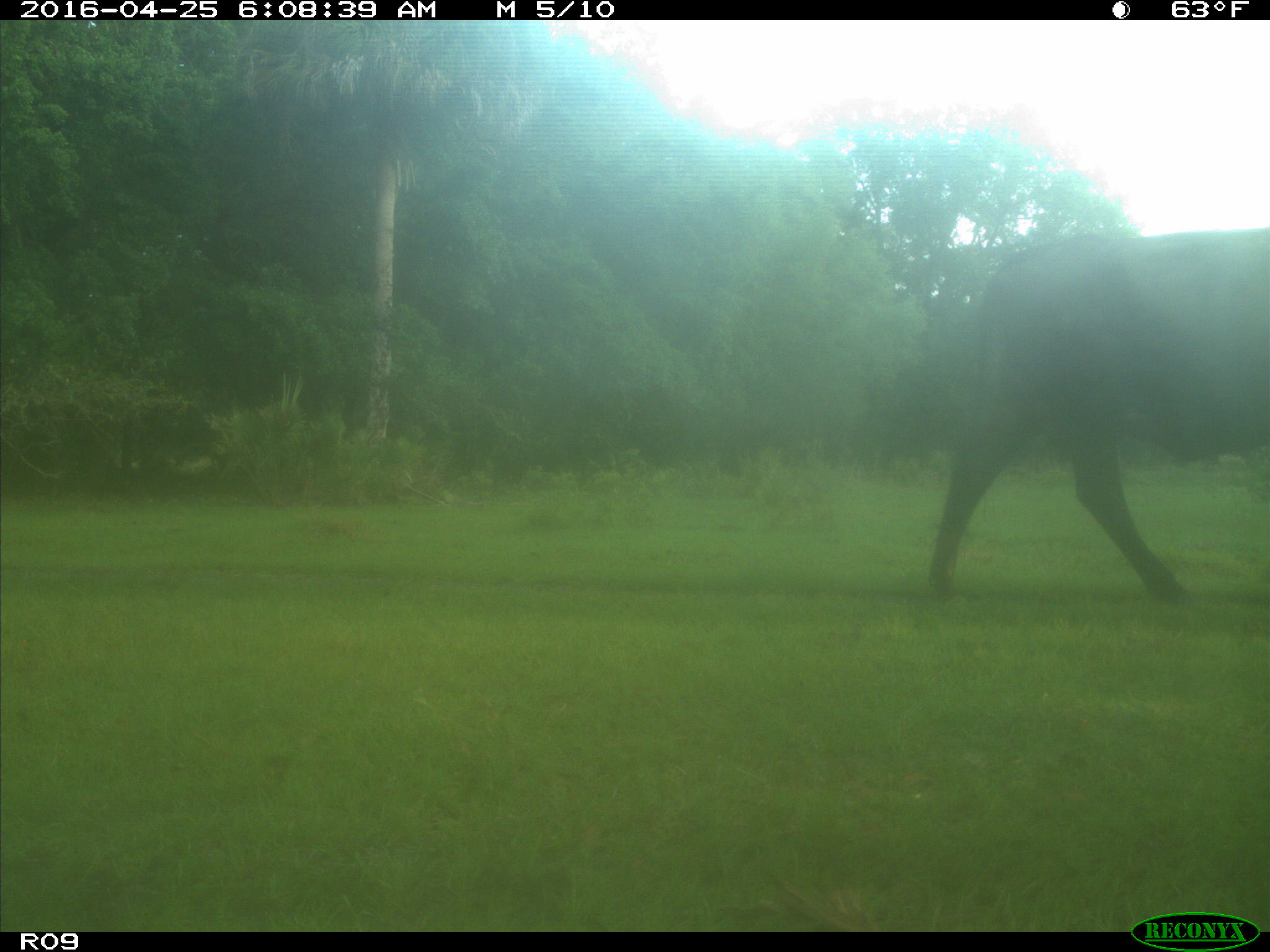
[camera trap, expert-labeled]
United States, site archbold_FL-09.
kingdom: Animalia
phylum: Chordata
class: Mammalia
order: Artiodactyla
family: Bovidae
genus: Bos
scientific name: Bos taurus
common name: domestic cow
Bos taurus (domestic cow).